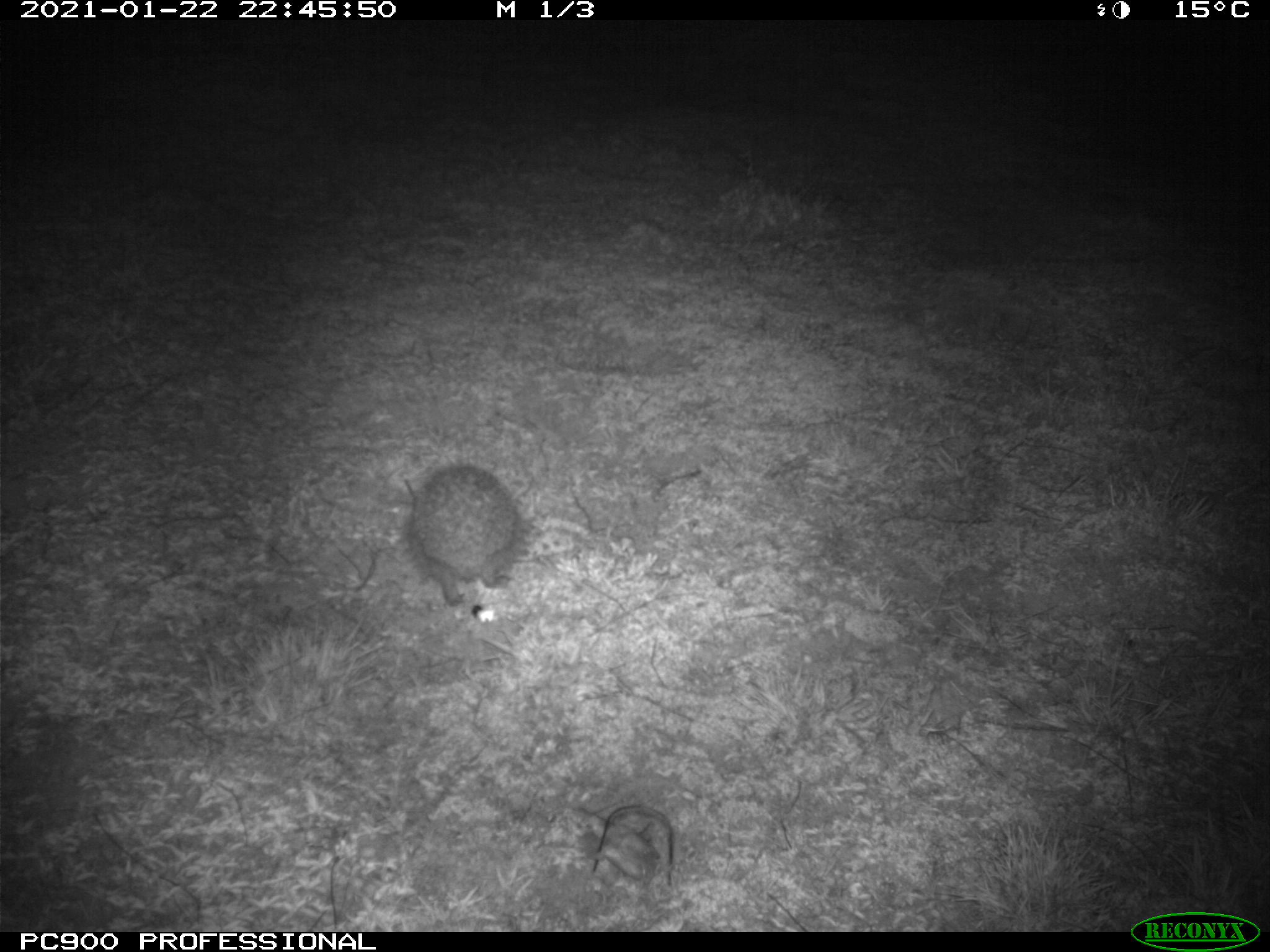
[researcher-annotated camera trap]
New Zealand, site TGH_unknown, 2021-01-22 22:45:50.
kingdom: Animalia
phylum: Chordata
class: Mammalia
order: Eulipotyphla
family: Erinaceidae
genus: Erinaceus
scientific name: Erinaceus europaeus europaeus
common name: european hedgehog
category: hedgehog